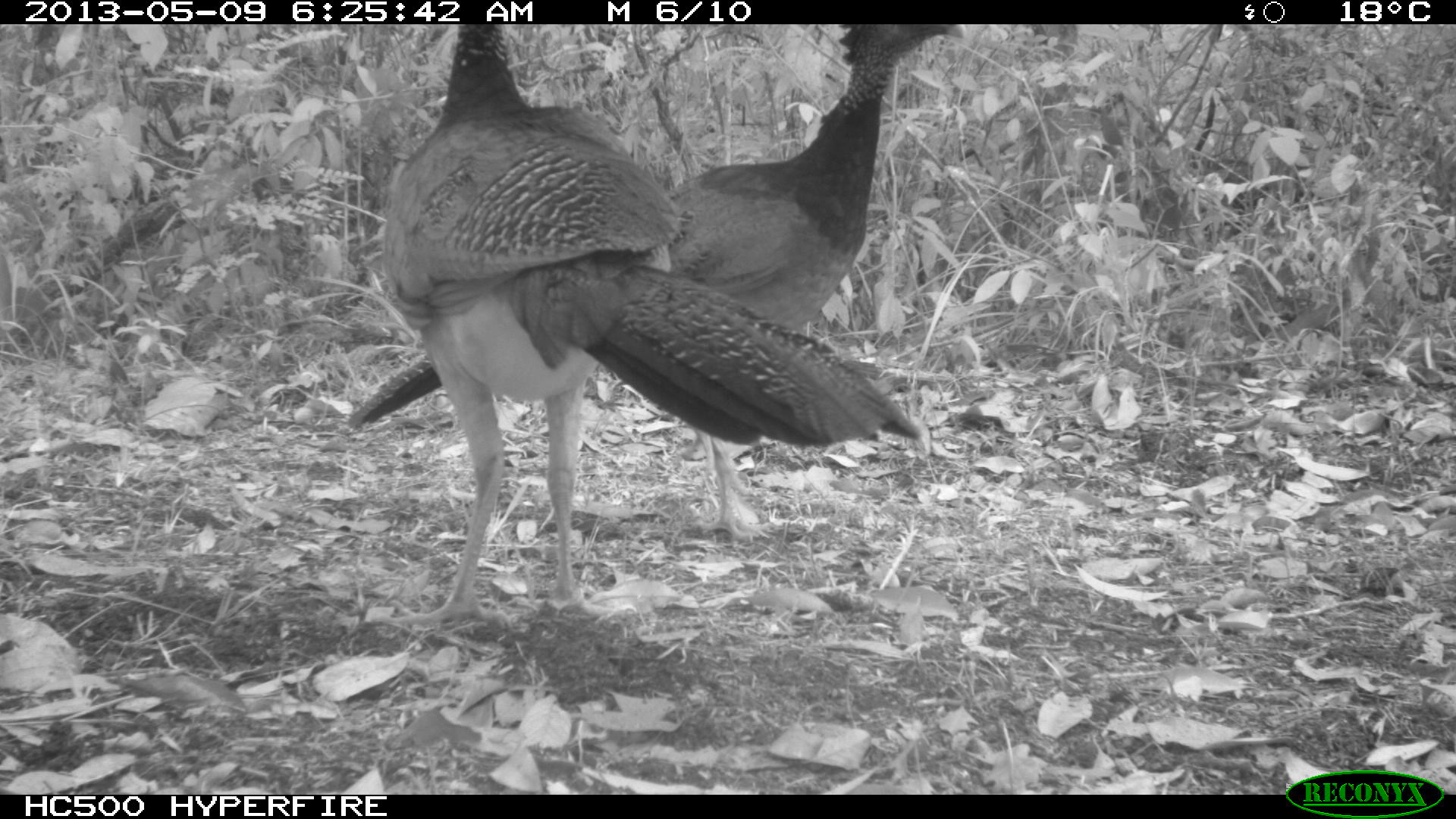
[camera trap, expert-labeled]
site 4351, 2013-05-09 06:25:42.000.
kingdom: Animalia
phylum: Chordata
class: Aves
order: Galliformes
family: Cracidae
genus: Crax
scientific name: Crax rubra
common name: great curassow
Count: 3.